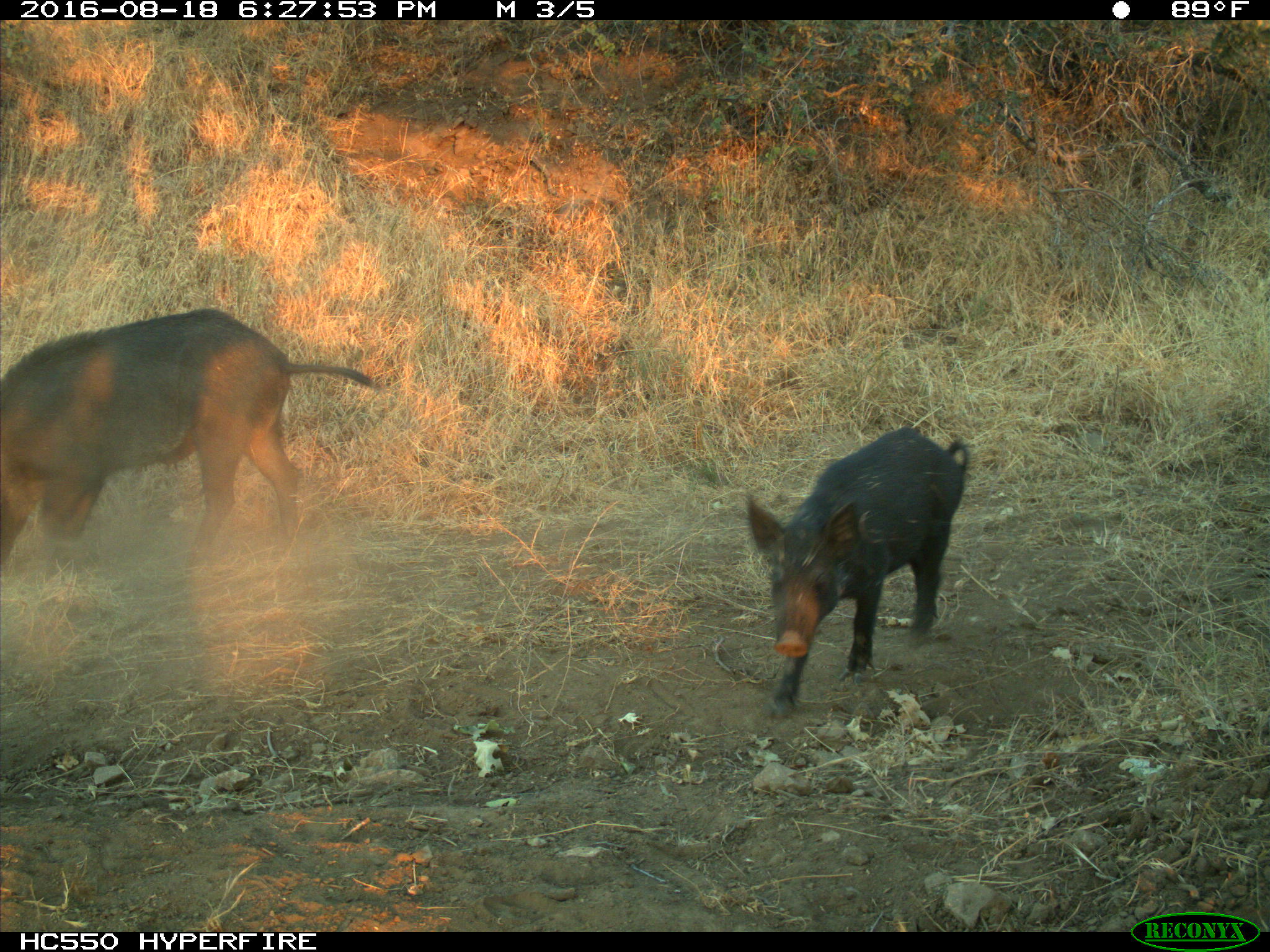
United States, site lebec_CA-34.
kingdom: Animalia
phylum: Chordata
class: Mammalia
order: Artiodactyla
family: Suidae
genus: Sus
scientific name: Sus scrofa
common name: wild boar